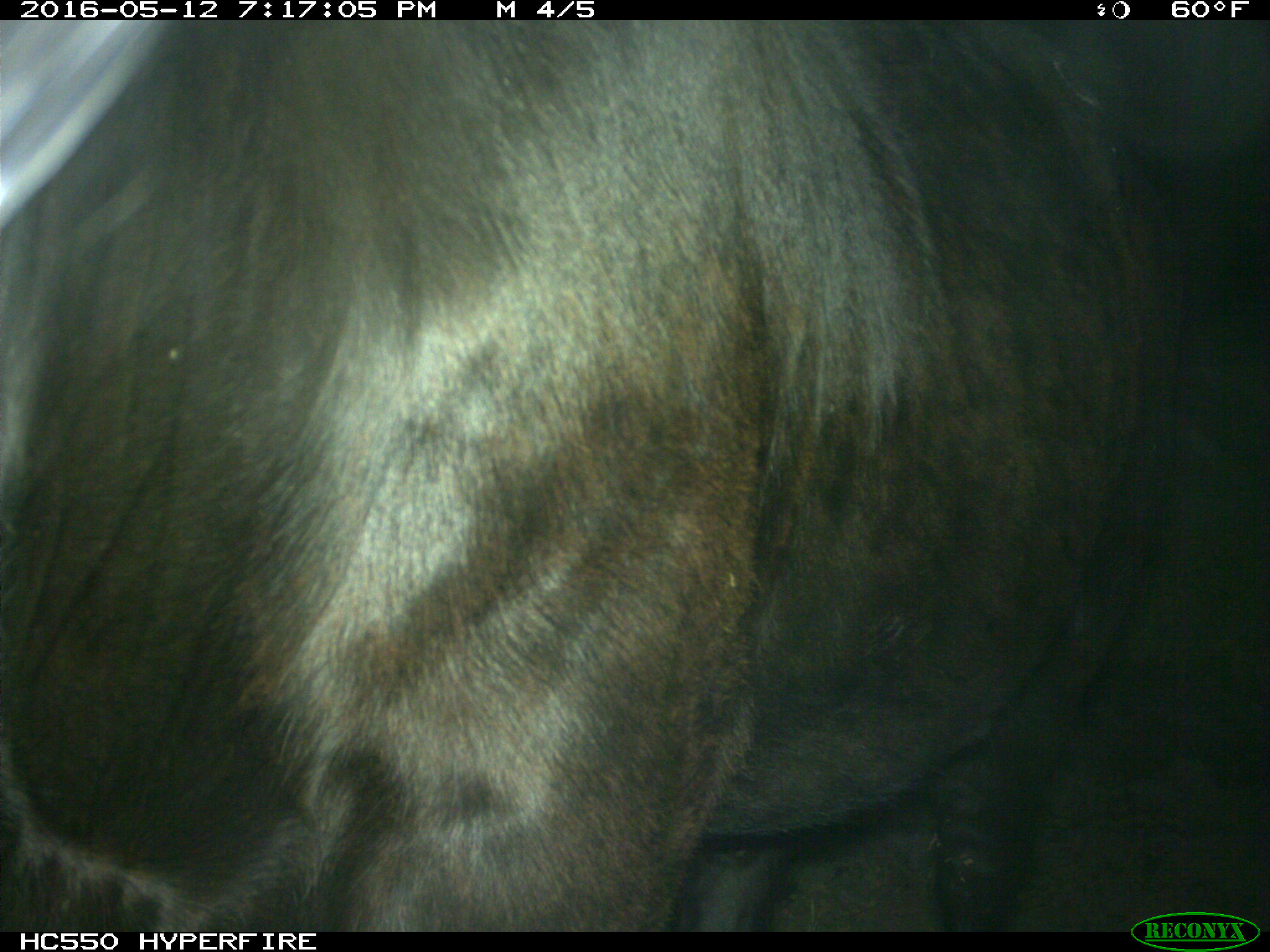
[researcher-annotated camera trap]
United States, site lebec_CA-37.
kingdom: Animalia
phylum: Chordata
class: Mammalia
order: Artiodactyla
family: Bovidae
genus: Bos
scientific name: Bos taurus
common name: domestic cow